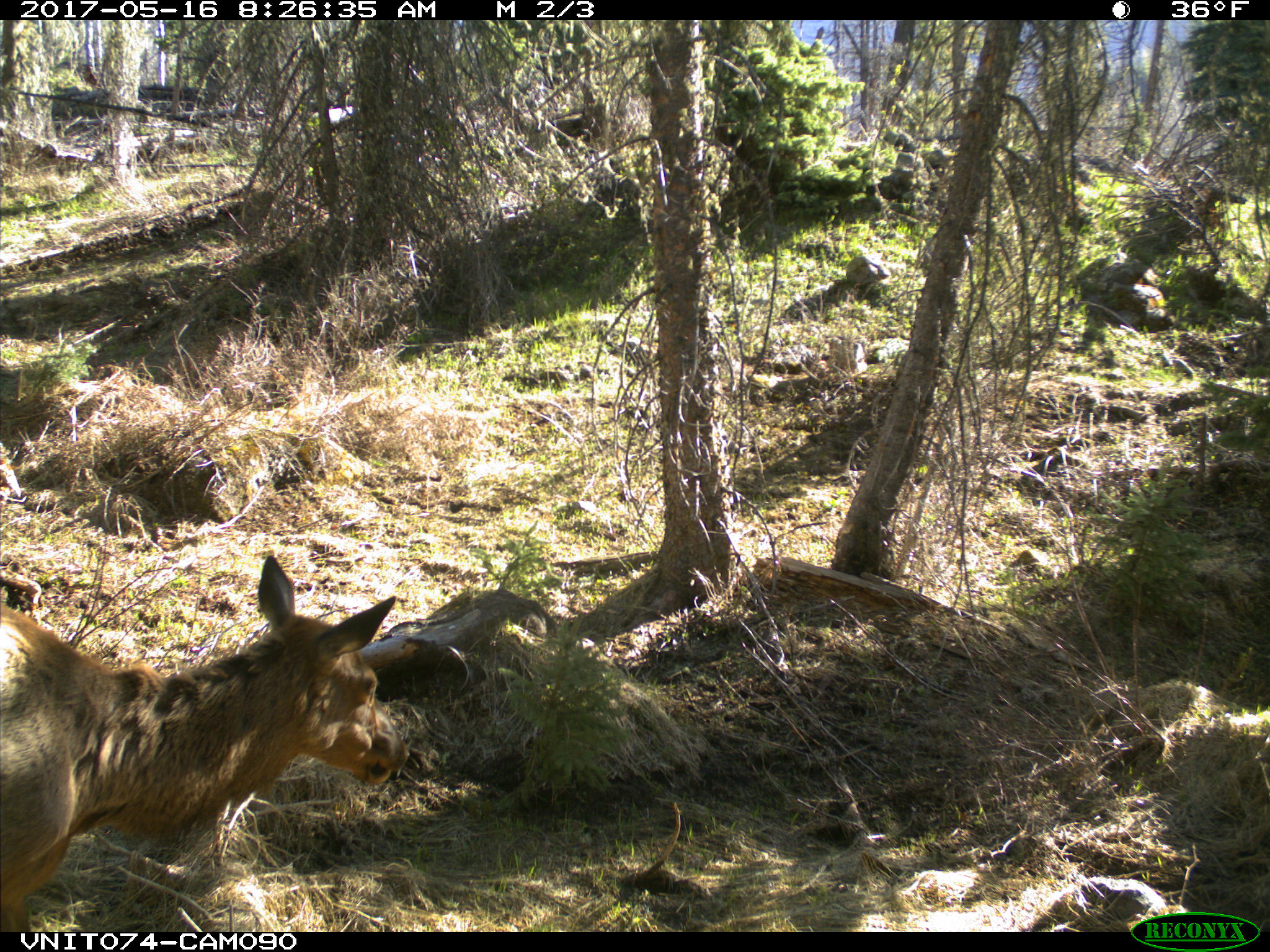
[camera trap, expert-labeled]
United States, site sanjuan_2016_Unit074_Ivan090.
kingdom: Animalia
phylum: Chordata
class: Mammalia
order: Artiodactyla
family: Cervidae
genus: Cervus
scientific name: Cervus elaphus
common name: red deer